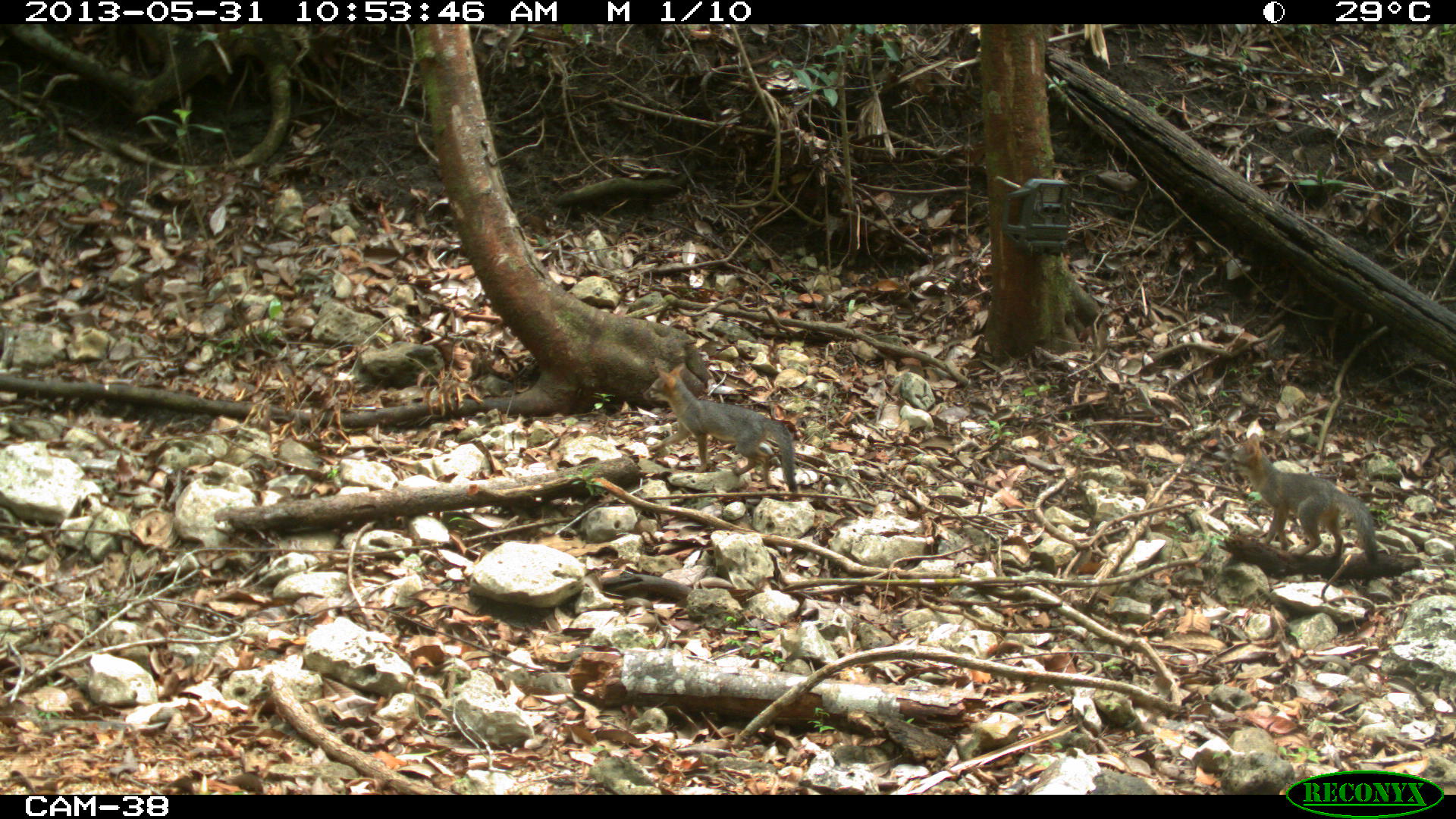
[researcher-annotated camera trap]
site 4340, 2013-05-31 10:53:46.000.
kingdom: Animalia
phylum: Chordata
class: Mammalia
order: Carnivora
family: Canidae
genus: Urocyon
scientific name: Urocyon cinereoargenteus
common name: gray fox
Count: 3.